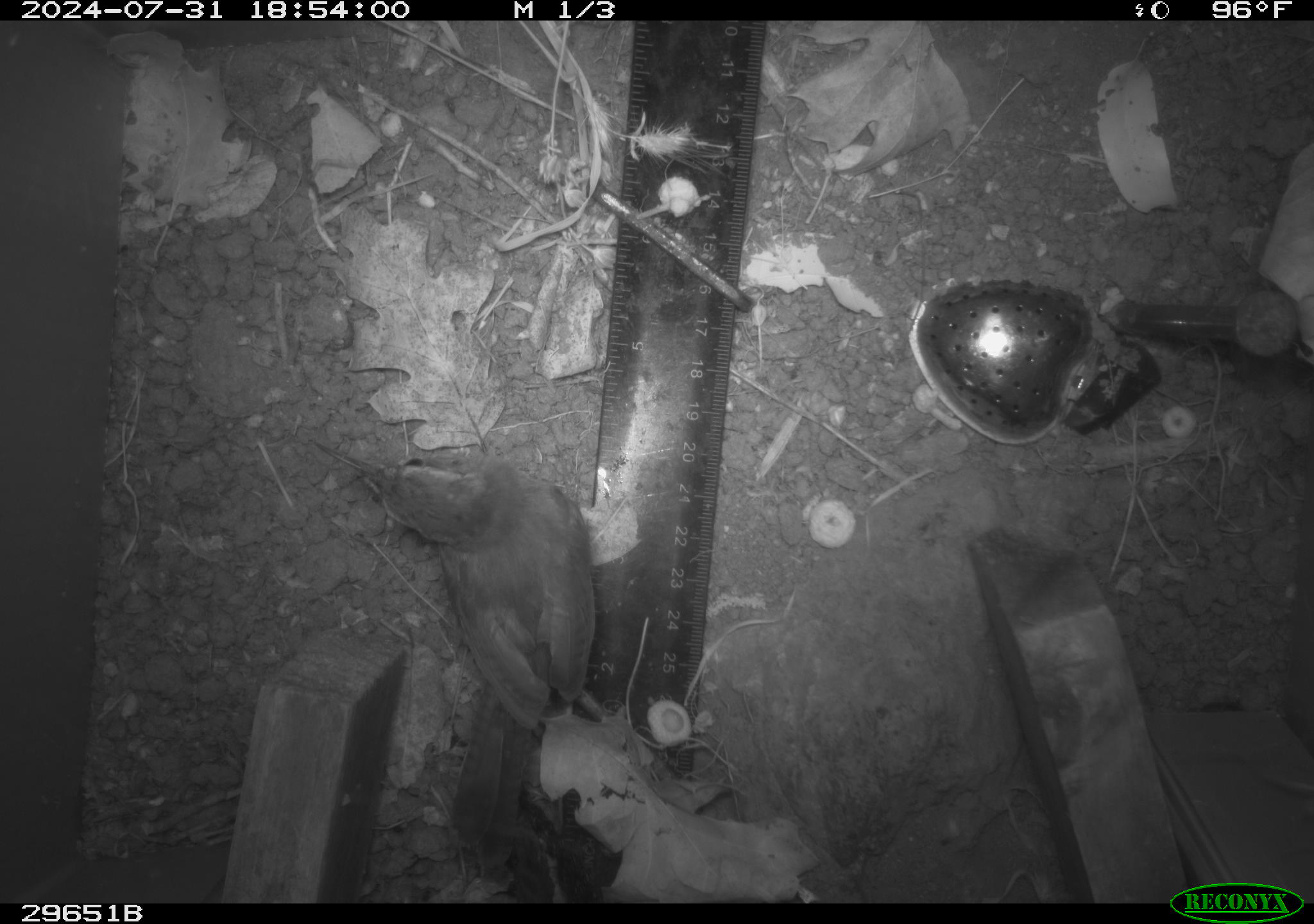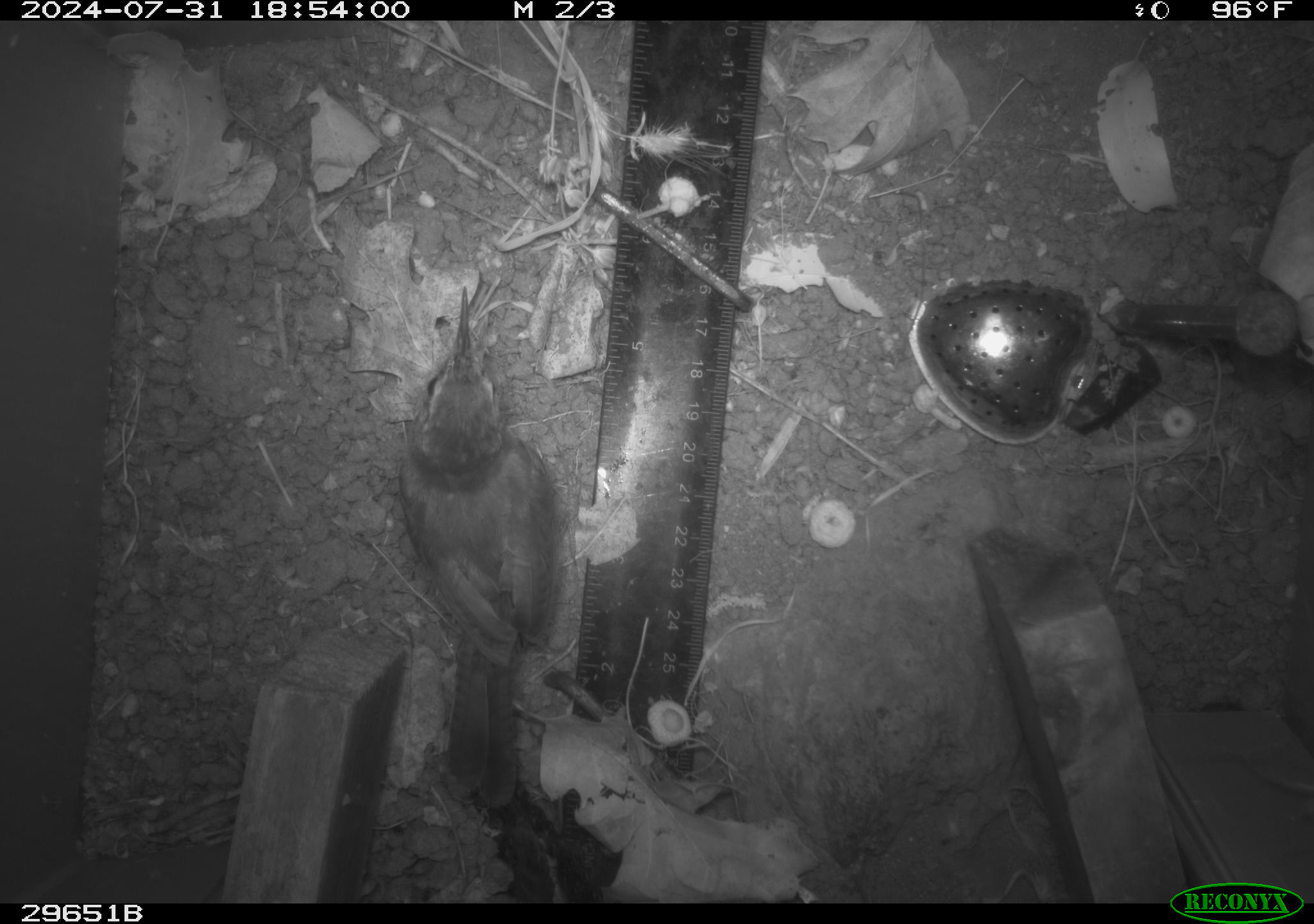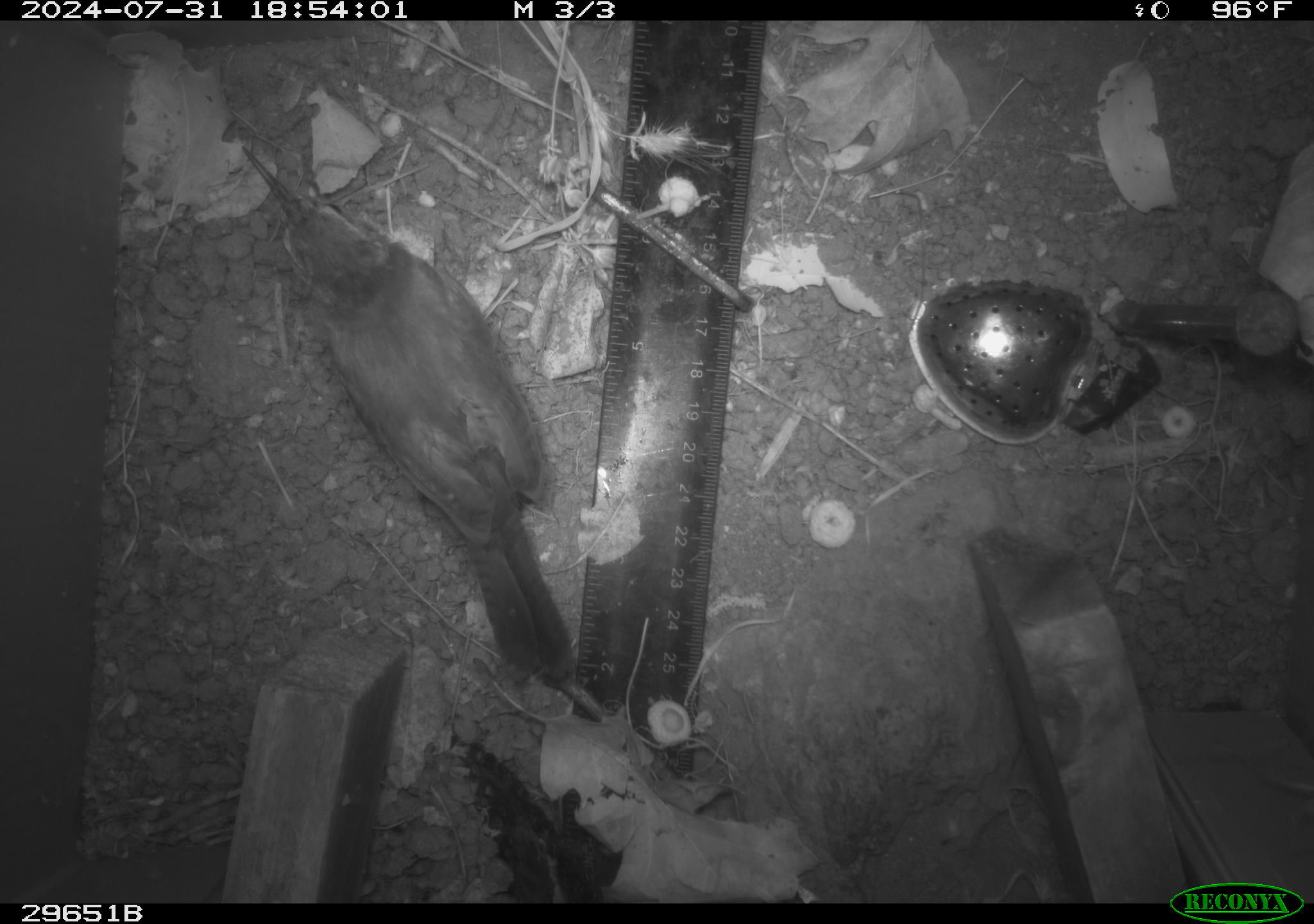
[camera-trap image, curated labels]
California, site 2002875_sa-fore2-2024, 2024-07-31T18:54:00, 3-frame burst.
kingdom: Animalia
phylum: Chordata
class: Aves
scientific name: Aves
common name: bird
Bird (Aves).